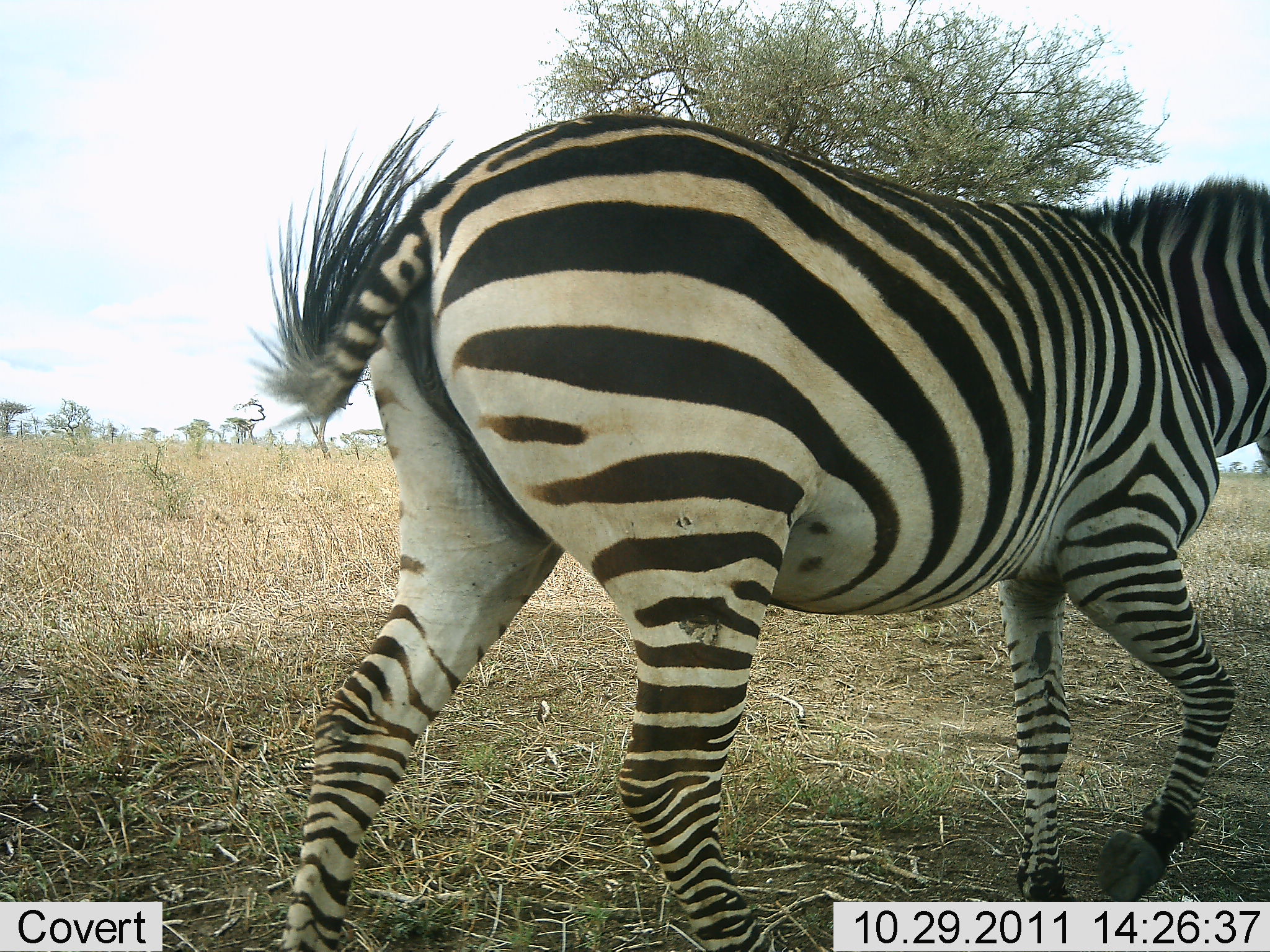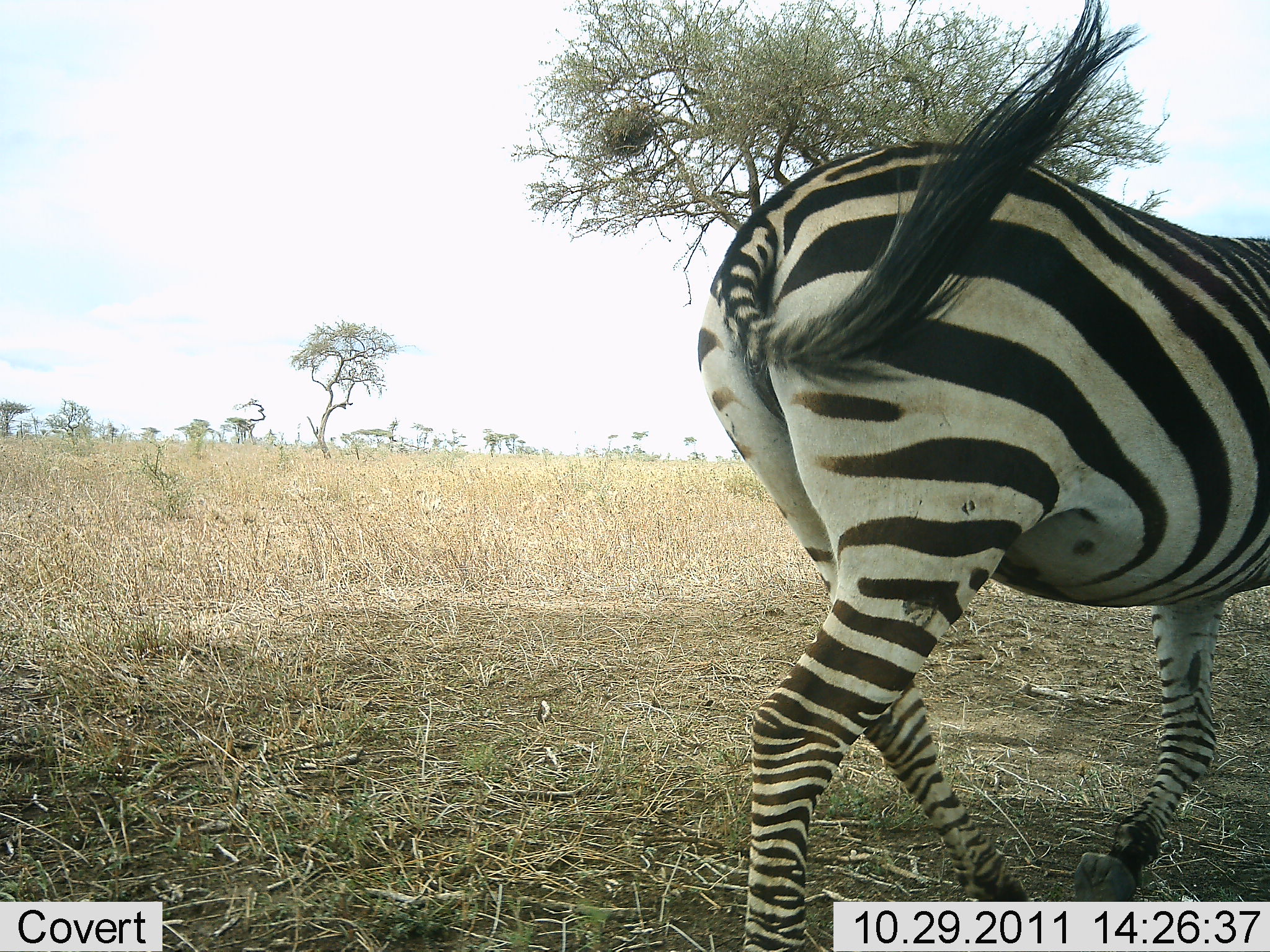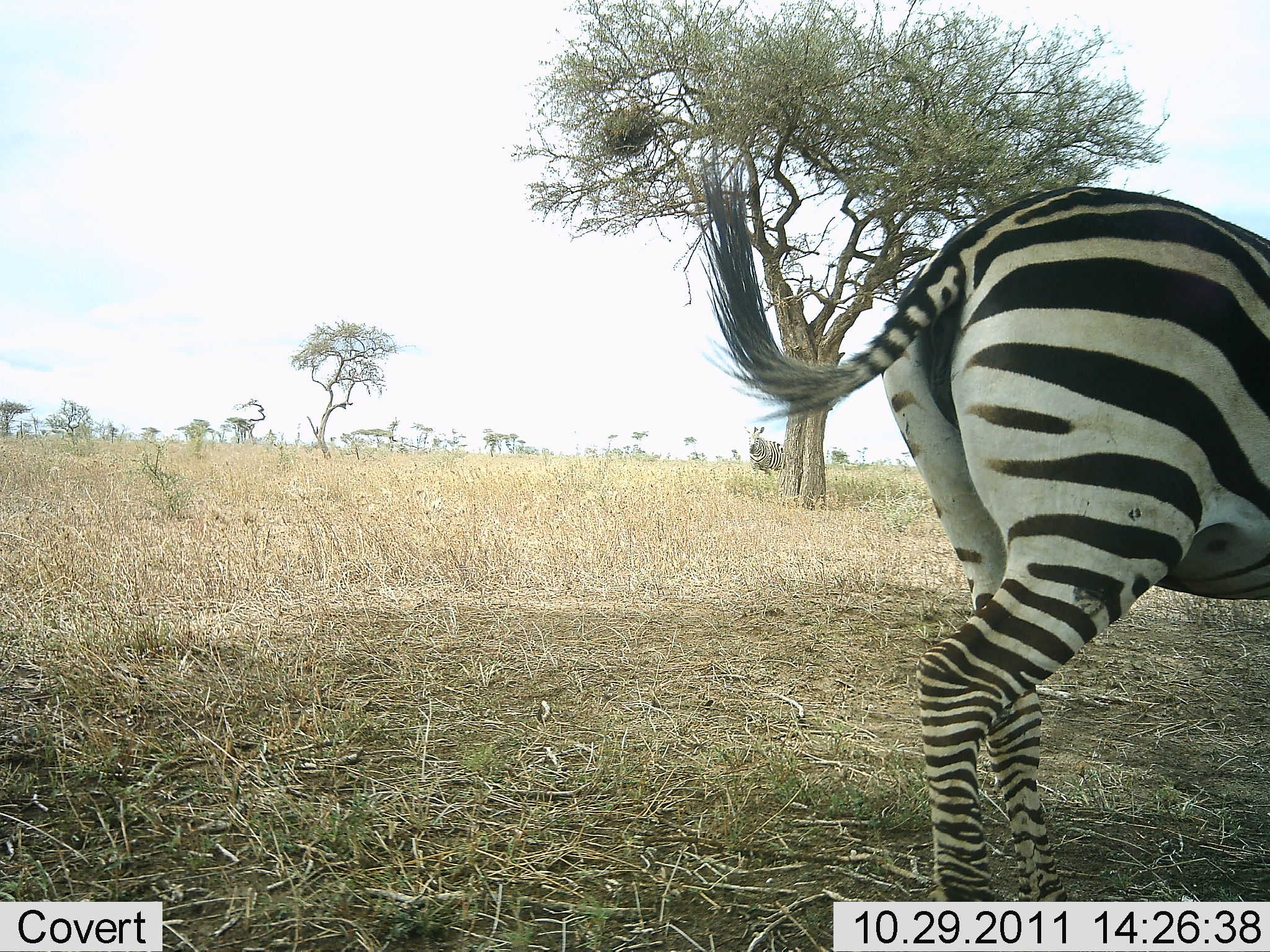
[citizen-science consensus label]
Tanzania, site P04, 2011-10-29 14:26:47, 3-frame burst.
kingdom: Animalia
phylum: Chordata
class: Mammalia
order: Perissodactyla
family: Equidae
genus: Equus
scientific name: Equus quagga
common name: plains zebra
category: zebra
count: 1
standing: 10%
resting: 0%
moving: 100%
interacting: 0%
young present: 0%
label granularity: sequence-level